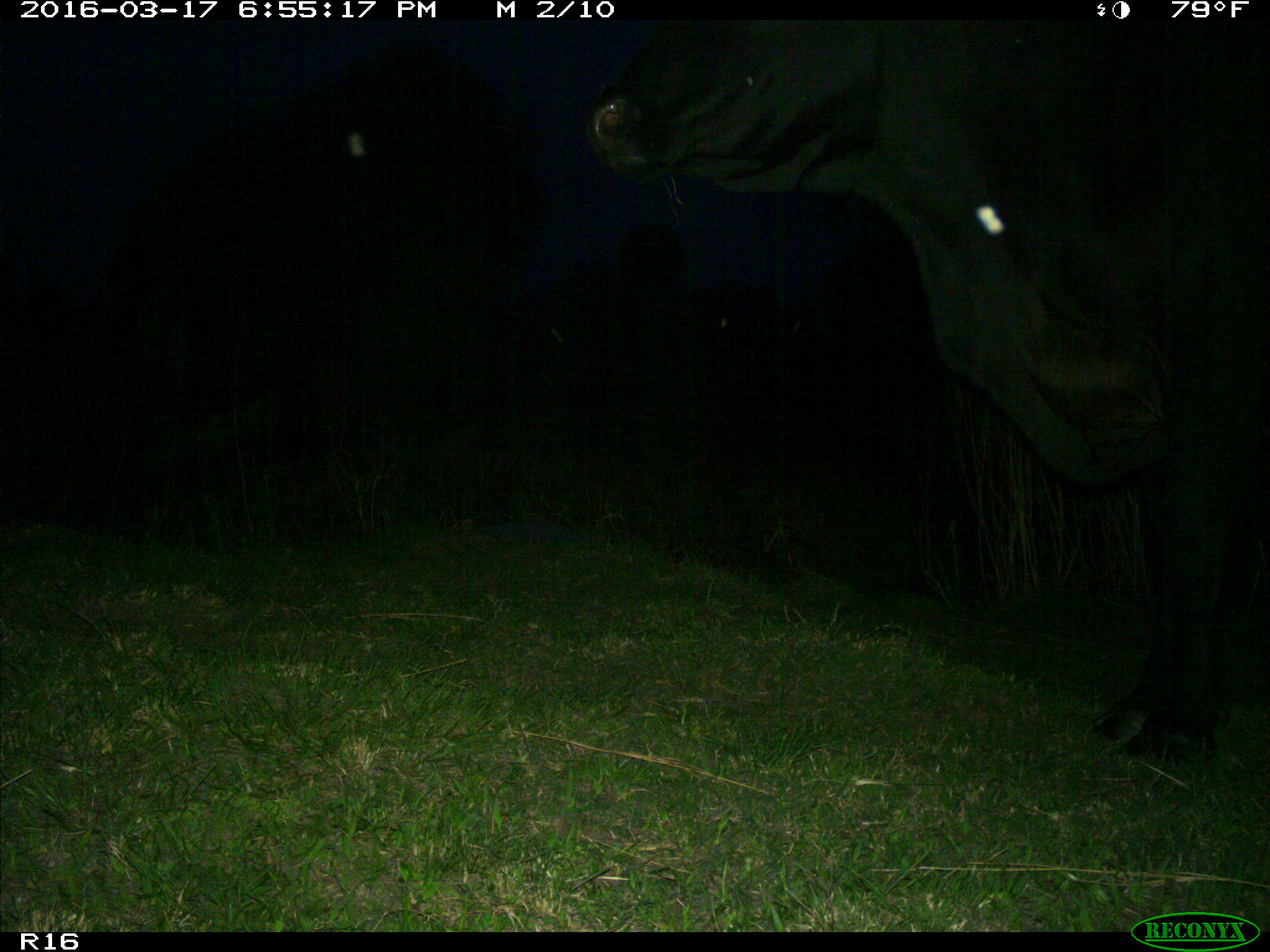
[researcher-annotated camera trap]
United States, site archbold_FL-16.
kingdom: Animalia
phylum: Chordata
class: Mammalia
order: Artiodactyla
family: Bovidae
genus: Bos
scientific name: Bos taurus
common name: domestic cow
Bos taurus (domestic cow).